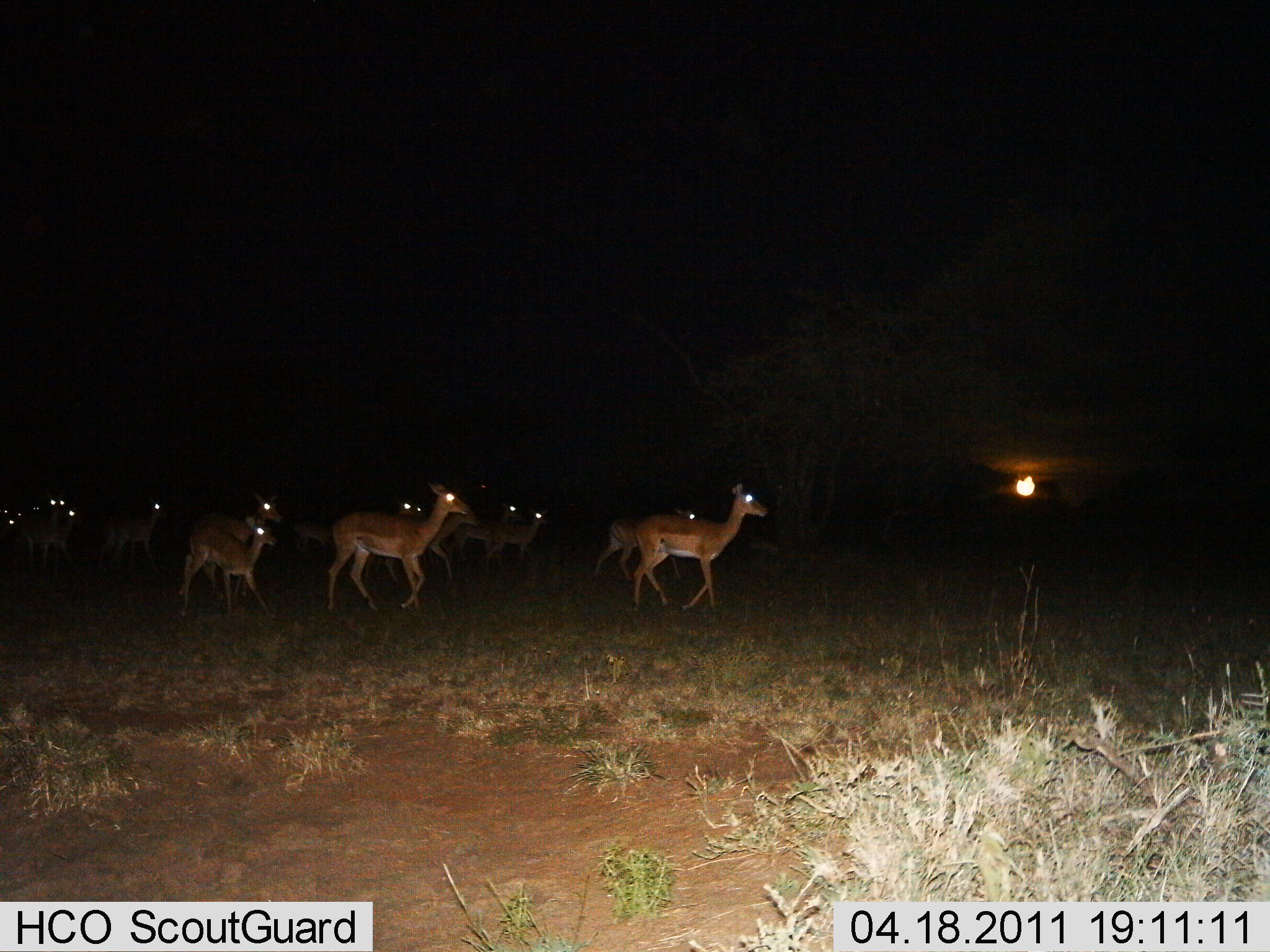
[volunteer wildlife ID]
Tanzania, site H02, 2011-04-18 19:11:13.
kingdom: Animalia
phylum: Chordata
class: Mammalia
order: Artiodactyla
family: Bovidae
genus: Nanger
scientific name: Nanger granti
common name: grant's gazelle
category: gazellegrants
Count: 11-50.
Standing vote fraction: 0%.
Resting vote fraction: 0%.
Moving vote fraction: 100%.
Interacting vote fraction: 0%.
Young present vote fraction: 0%.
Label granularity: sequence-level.